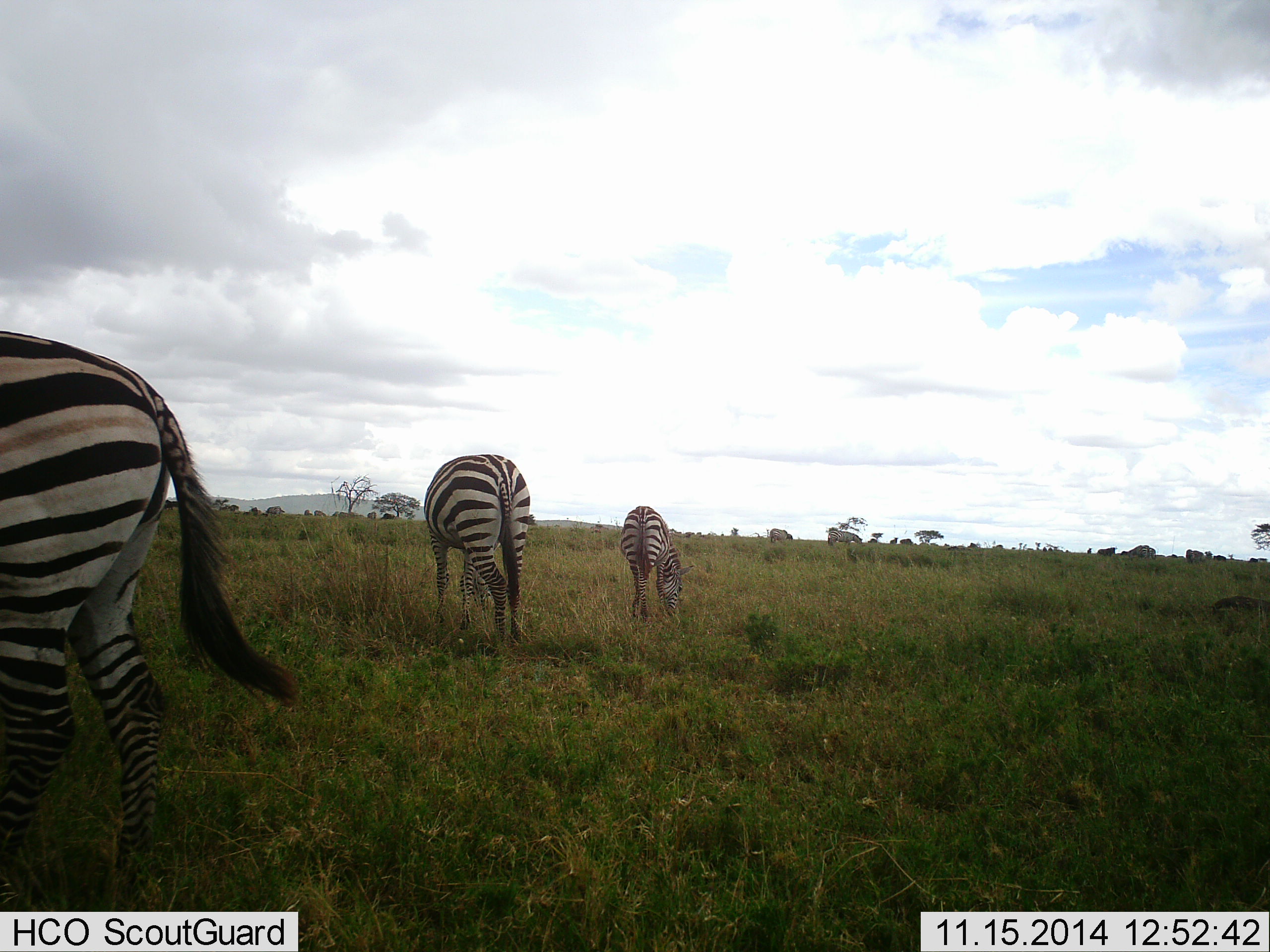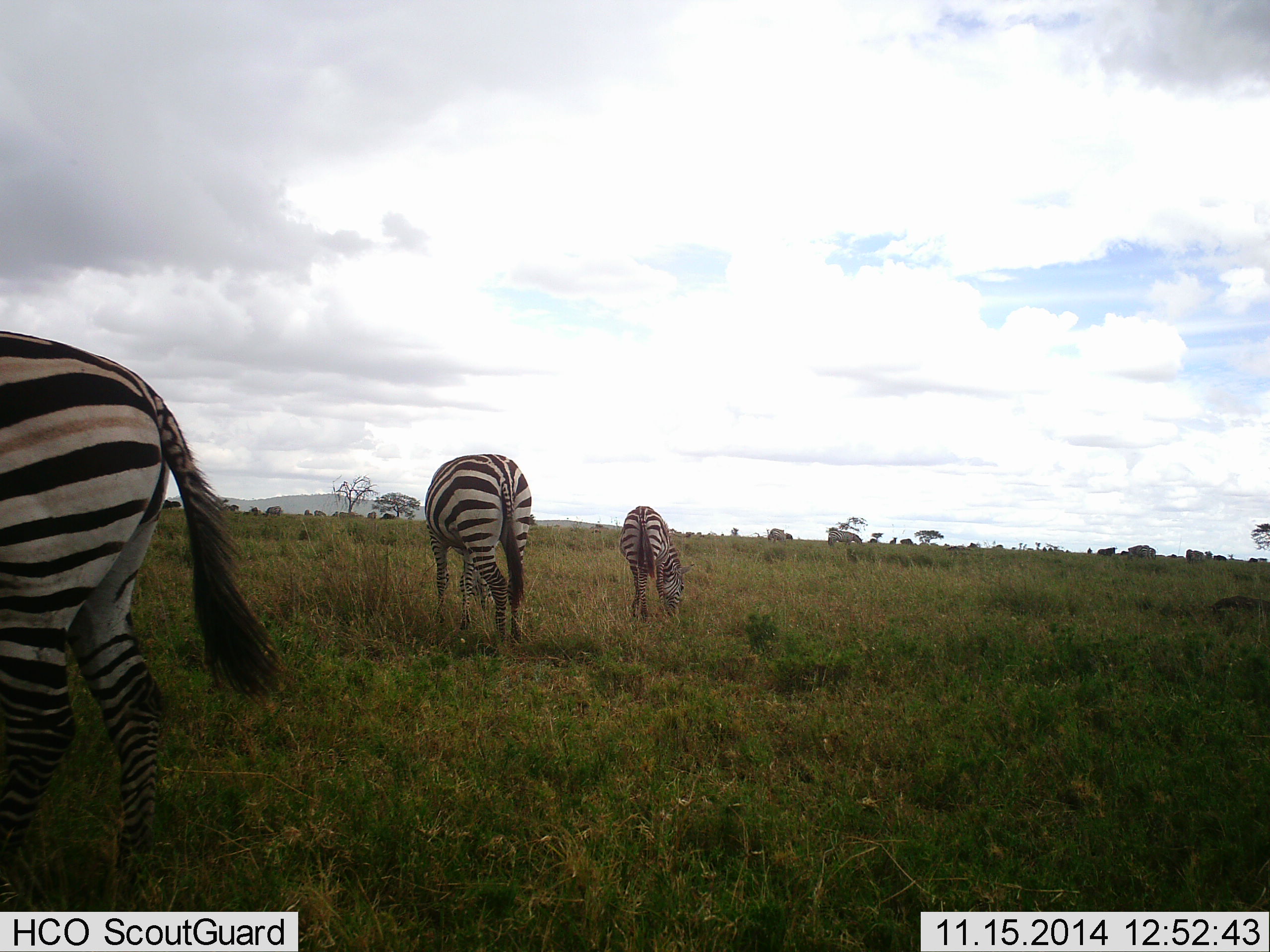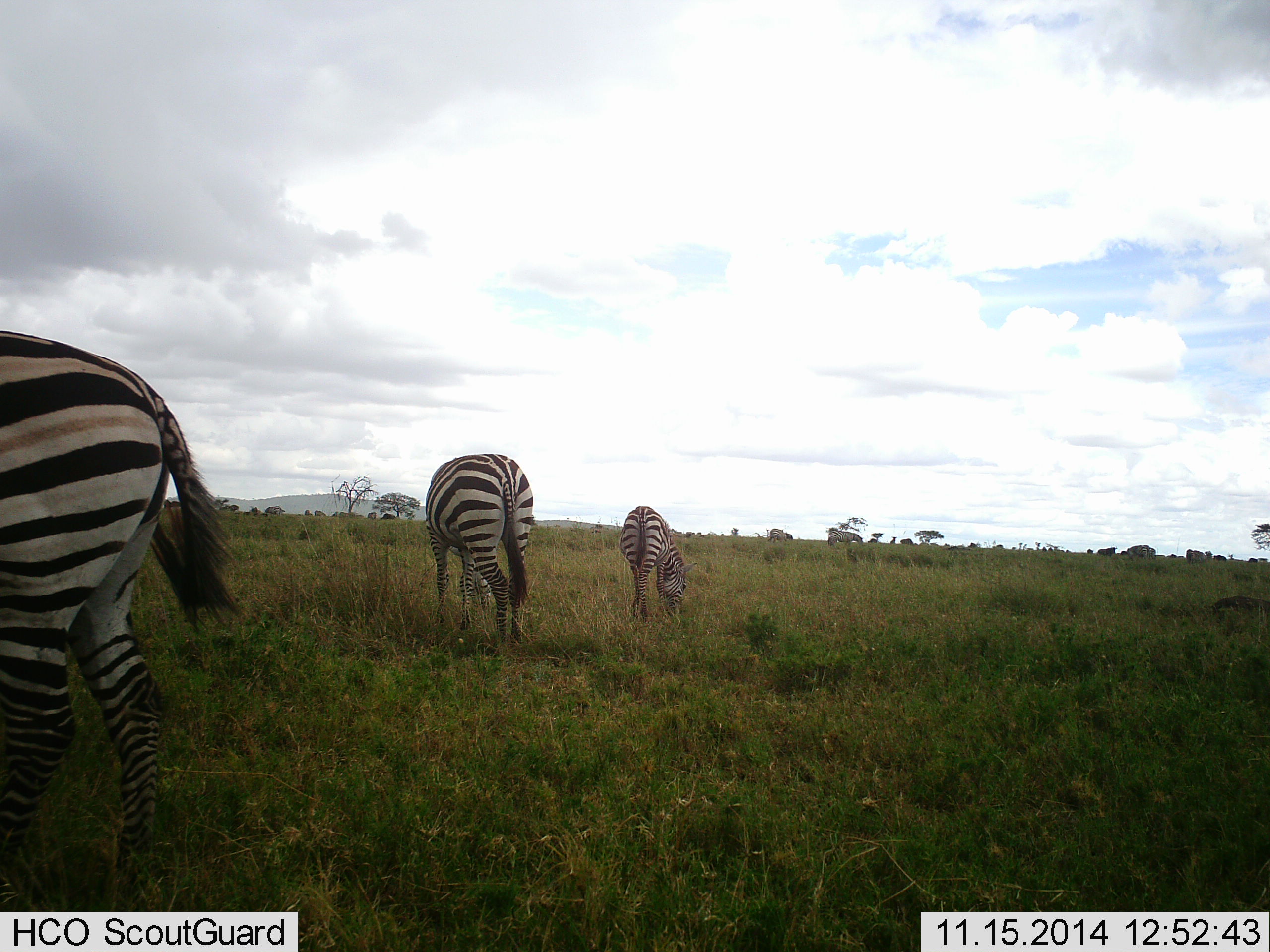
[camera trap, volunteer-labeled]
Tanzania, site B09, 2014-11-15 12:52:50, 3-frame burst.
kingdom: Animalia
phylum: Chordata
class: Mammalia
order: Perissodactyla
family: Equidae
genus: Equus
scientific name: Equus quagga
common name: plains zebra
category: zebra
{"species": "zebra (plains zebra) (Equus quagga)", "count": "5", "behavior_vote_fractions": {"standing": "70%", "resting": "0%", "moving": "10%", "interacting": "0%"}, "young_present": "0%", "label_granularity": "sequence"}